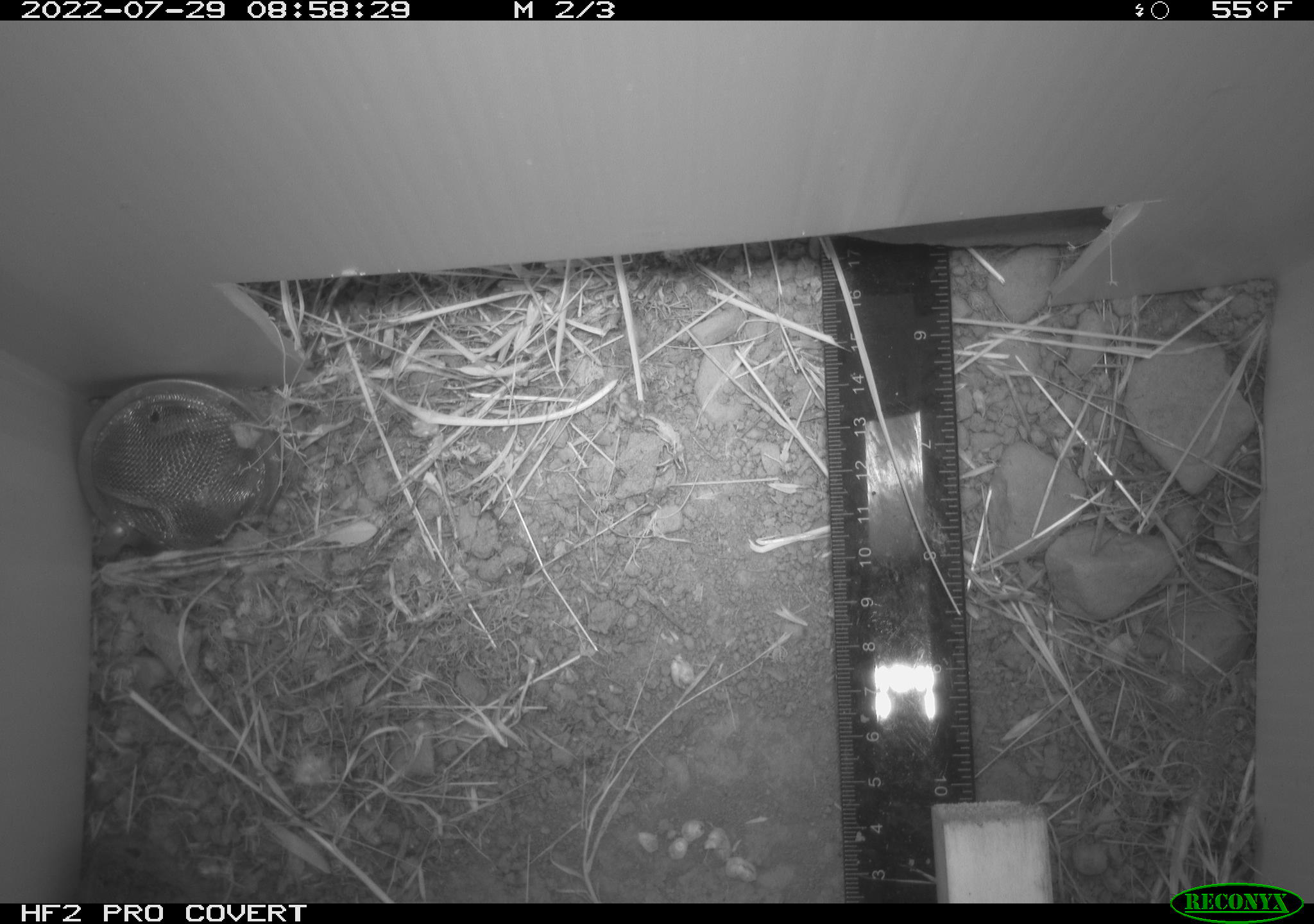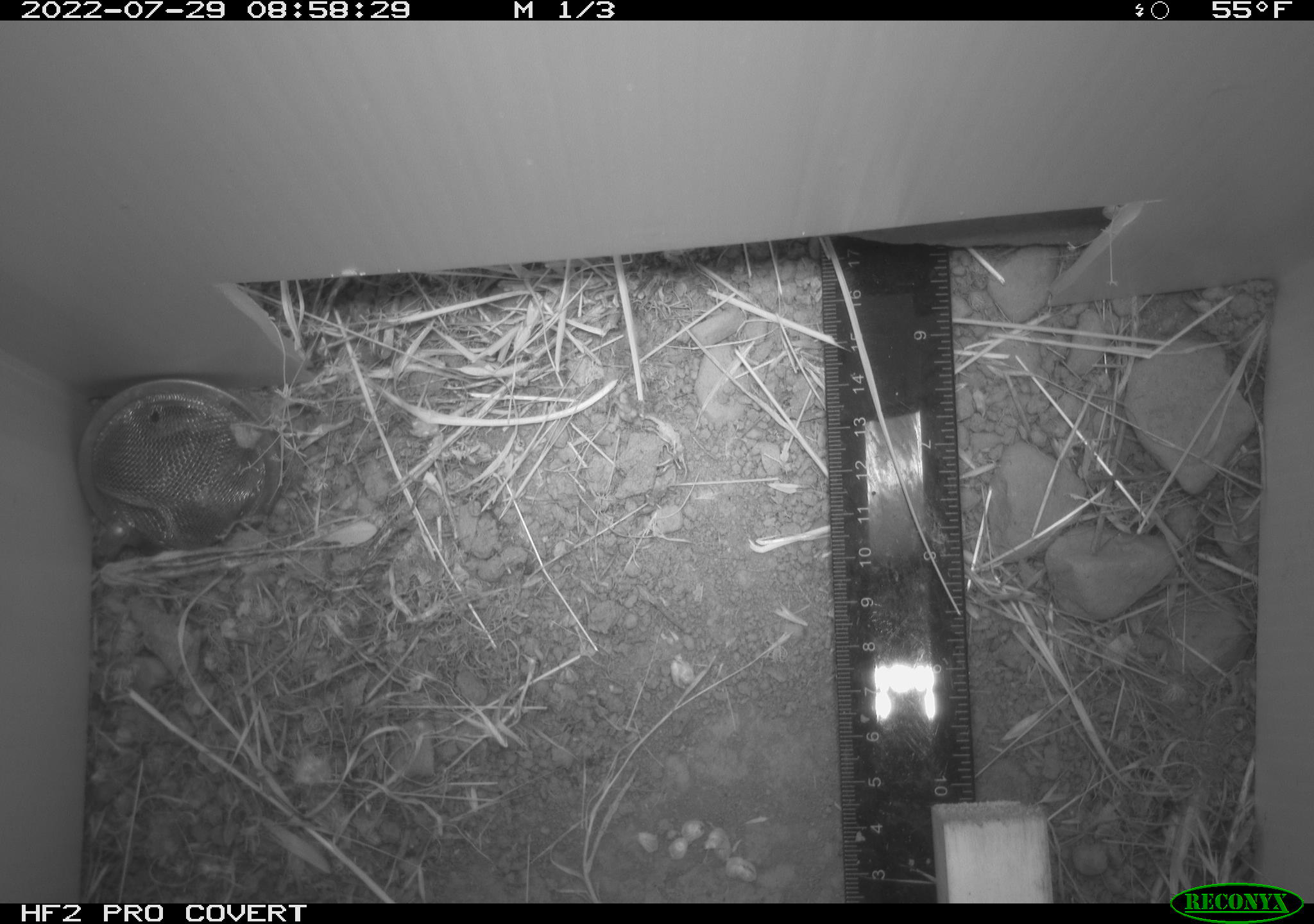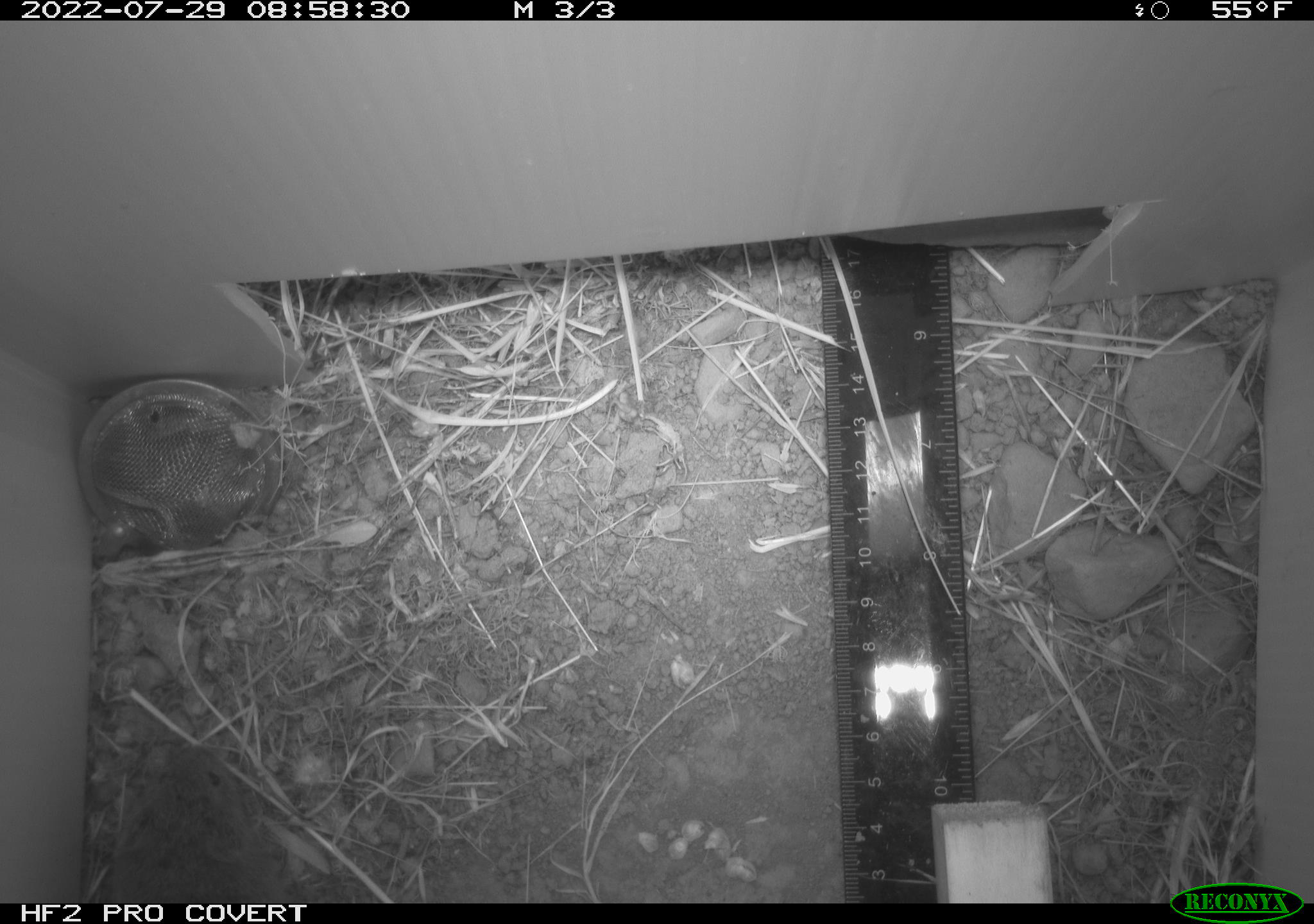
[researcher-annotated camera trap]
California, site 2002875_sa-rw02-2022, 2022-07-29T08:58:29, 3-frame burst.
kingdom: Animalia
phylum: Chordata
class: Mammalia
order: Rodentia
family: Cricetidae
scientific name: Arvicolinae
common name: voles, lemmings, and muskrats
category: arvicolinae subfamily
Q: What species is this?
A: Arvicolinae subfamily (voles, lemmings, and muskrats) (Arvicolinae).